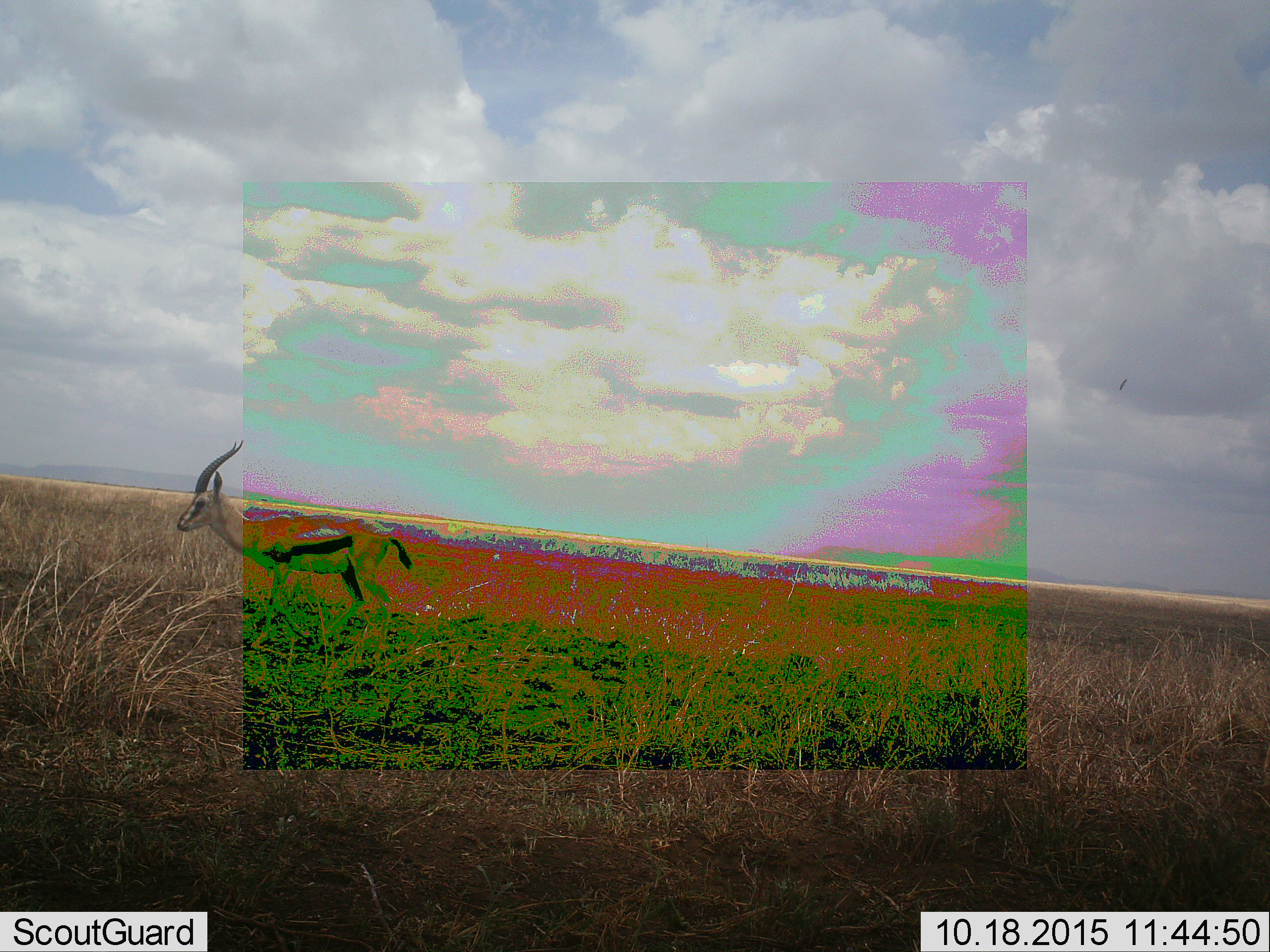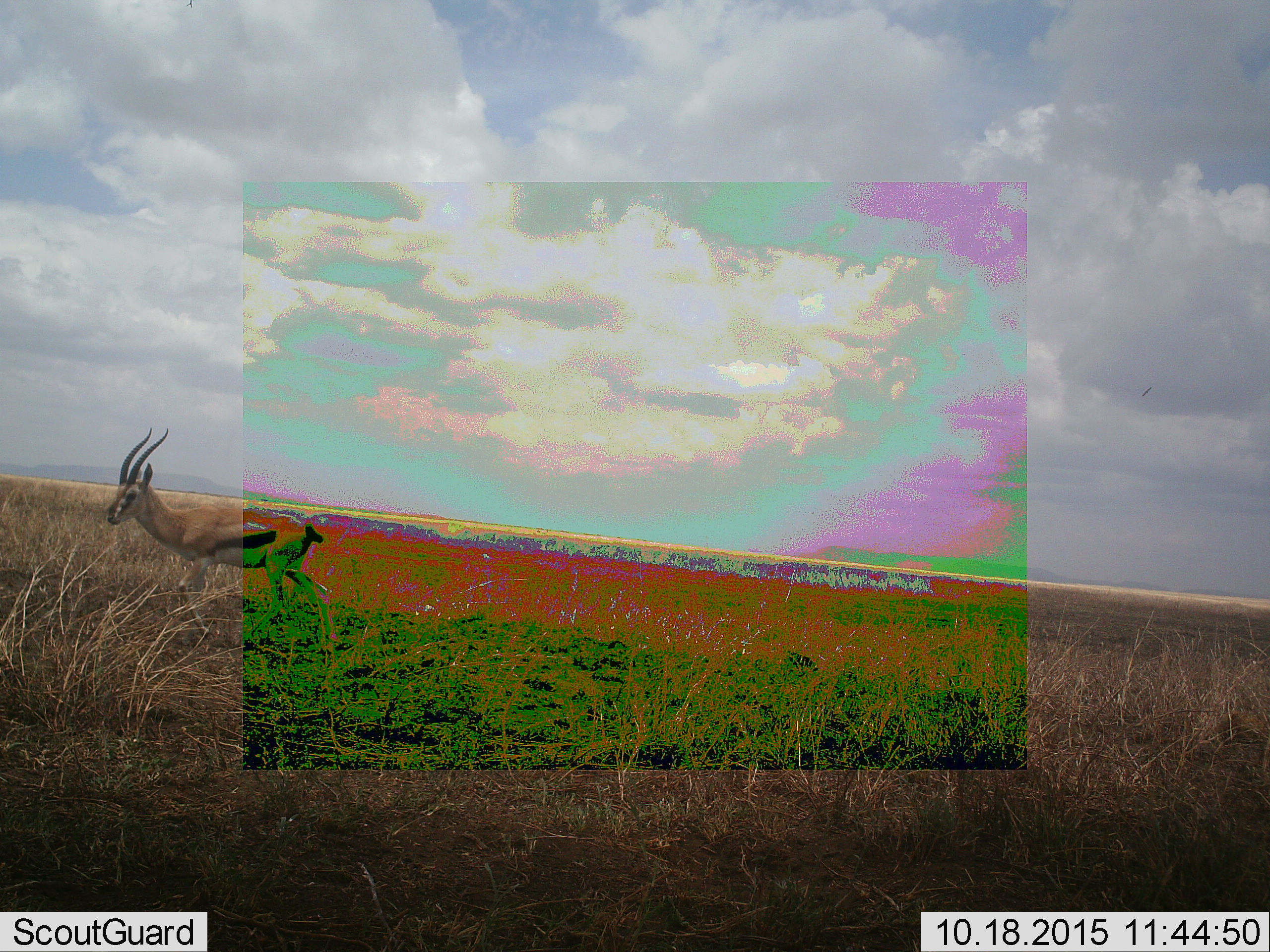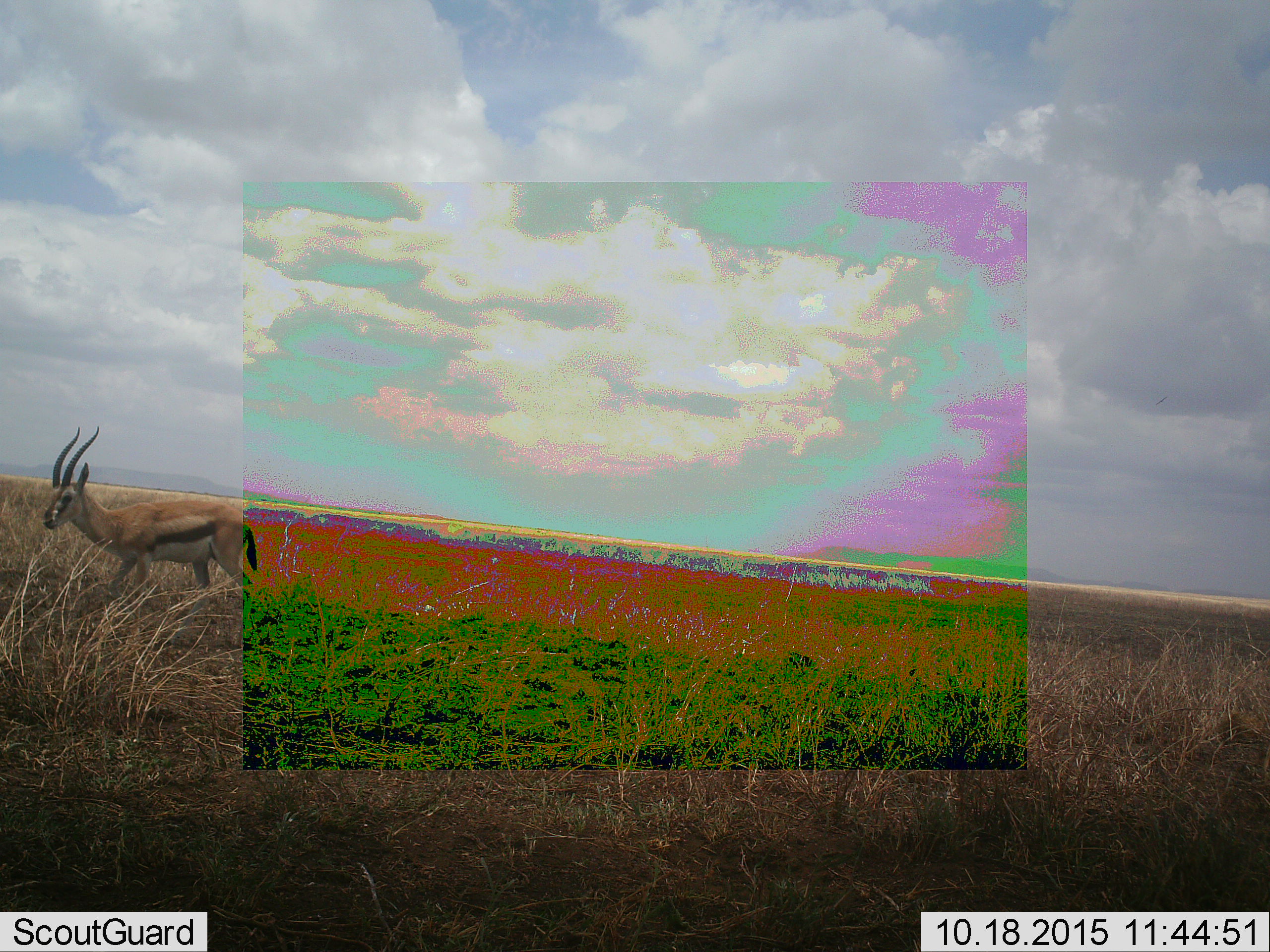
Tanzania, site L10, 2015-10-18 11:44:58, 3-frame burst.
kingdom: Animalia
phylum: Chordata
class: Mammalia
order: Artiodactyla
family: Bovidae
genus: Eudorcas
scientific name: Eudorcas thomsonii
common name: thomson's gazelle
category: gazellethomsons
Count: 1.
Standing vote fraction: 0%.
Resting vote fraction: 0%.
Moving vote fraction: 100%.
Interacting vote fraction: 0%.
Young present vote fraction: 0%.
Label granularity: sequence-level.